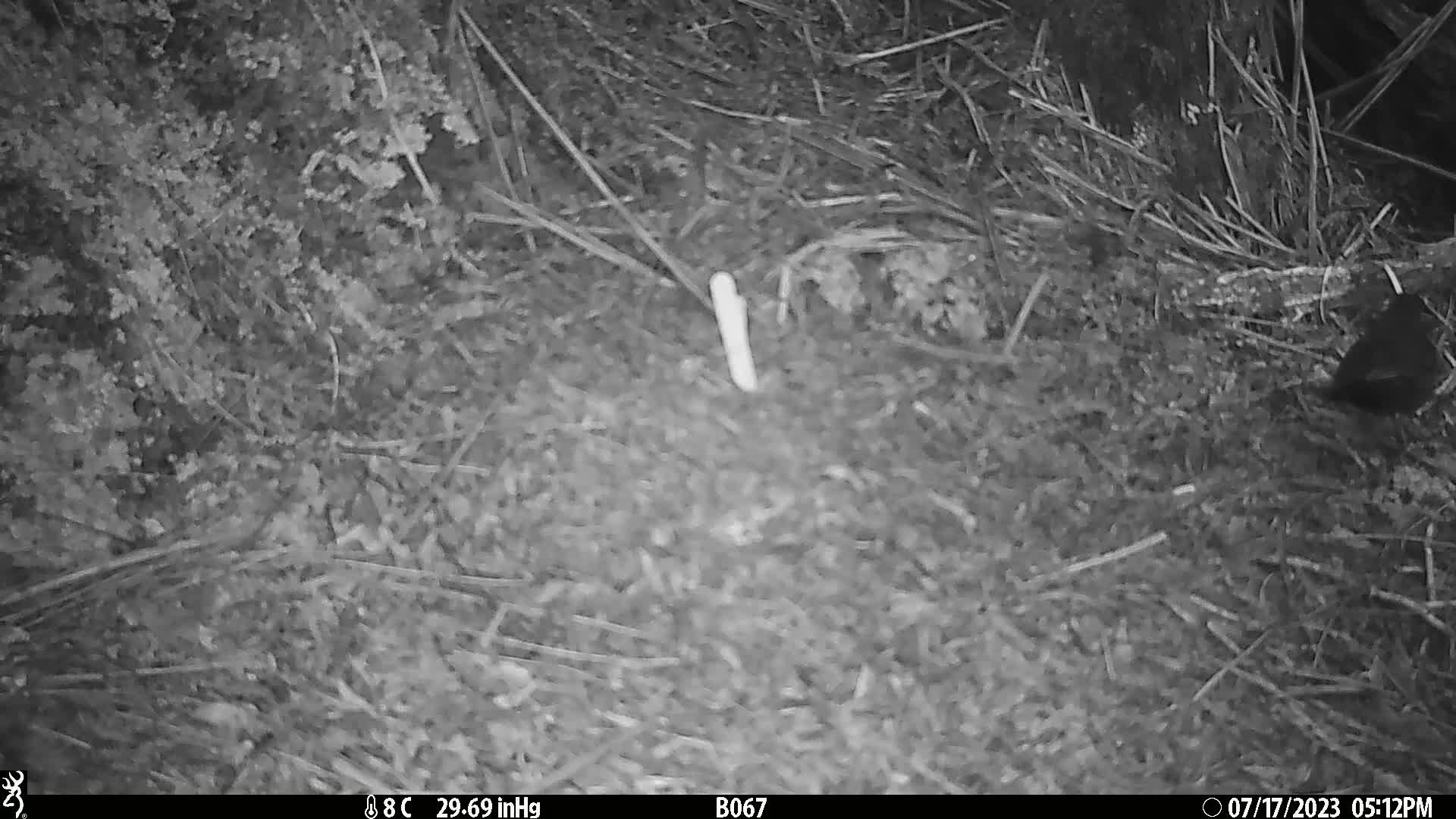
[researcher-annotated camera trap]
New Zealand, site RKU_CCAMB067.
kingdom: Animalia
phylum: Chordata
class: Aves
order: Passeriformes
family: Turdidae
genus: Turdus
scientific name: Turdus merula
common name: eurasian blackbird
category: blackbird